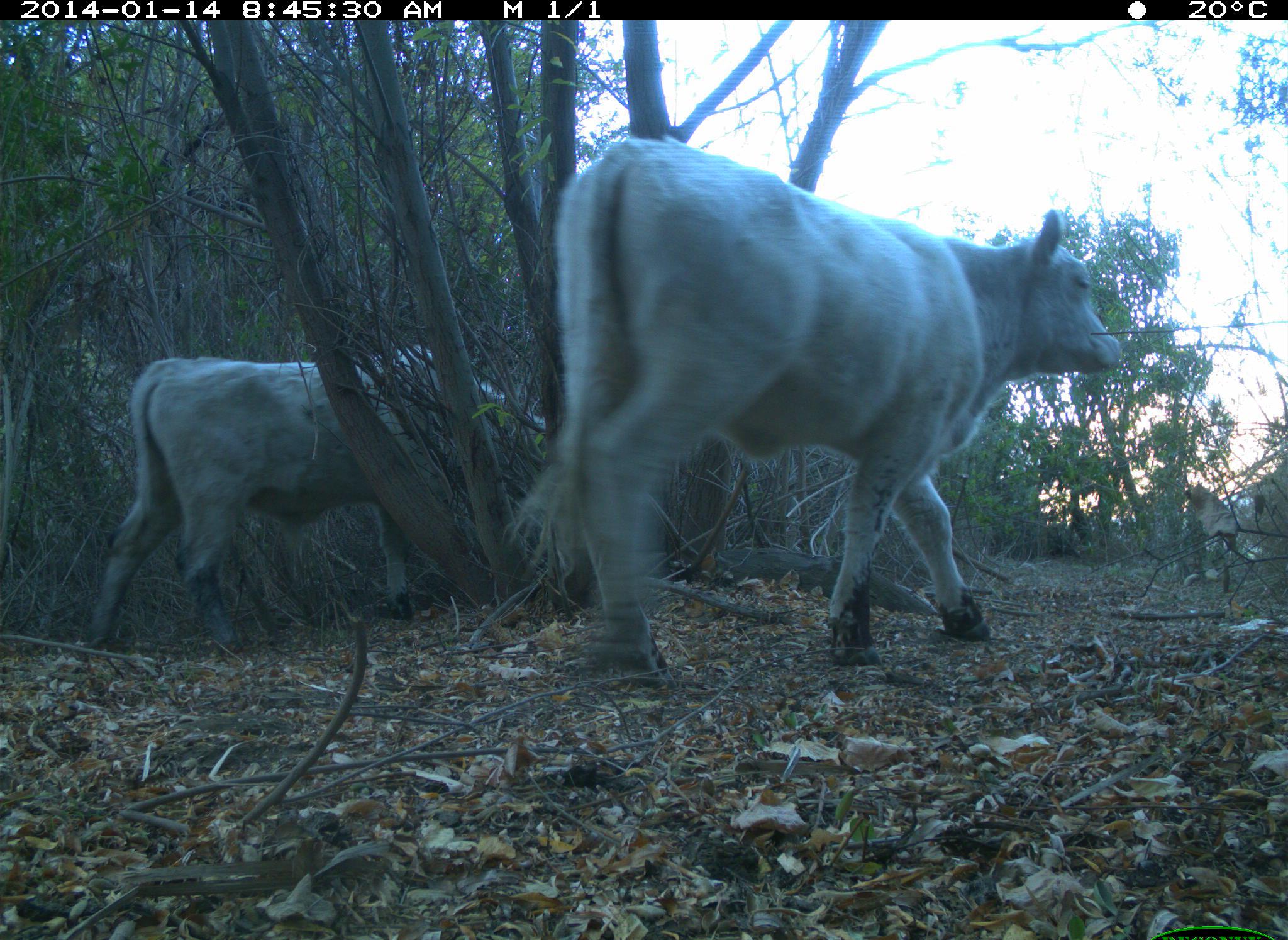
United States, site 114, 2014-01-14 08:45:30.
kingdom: Animalia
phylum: Chordata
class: Mammalia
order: Artiodactyla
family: Bovidae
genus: Bos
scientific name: Bos taurus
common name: cow